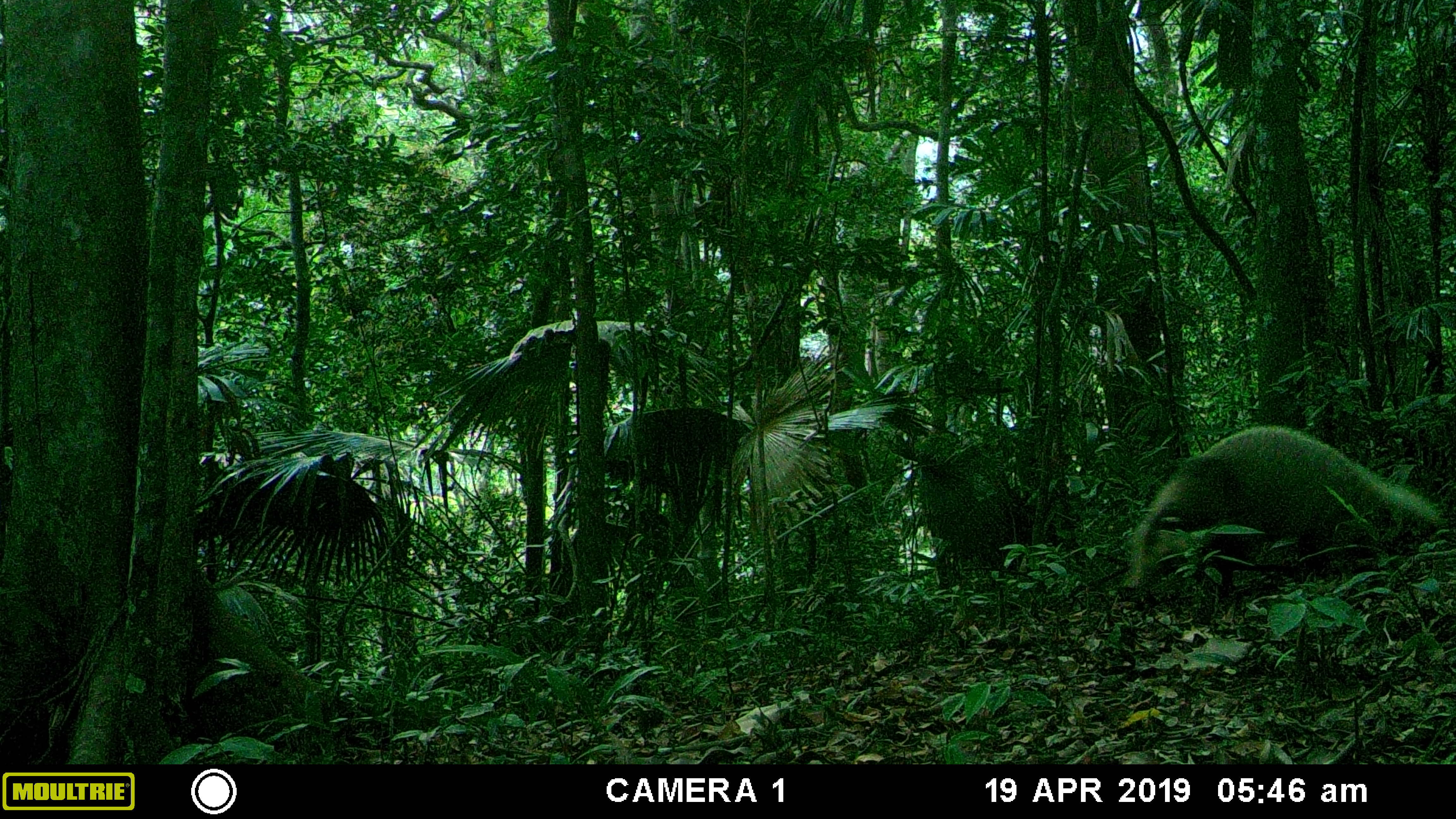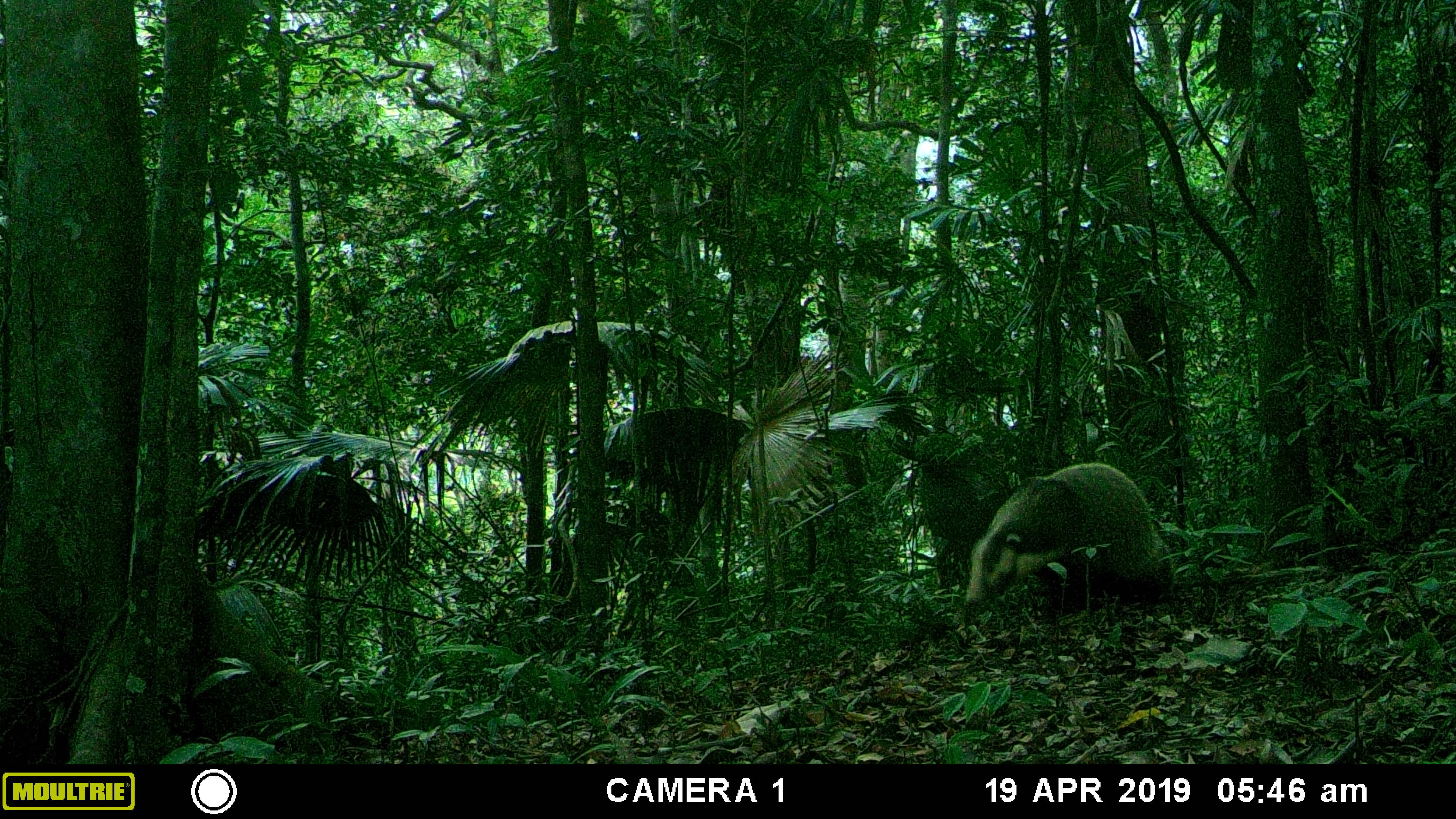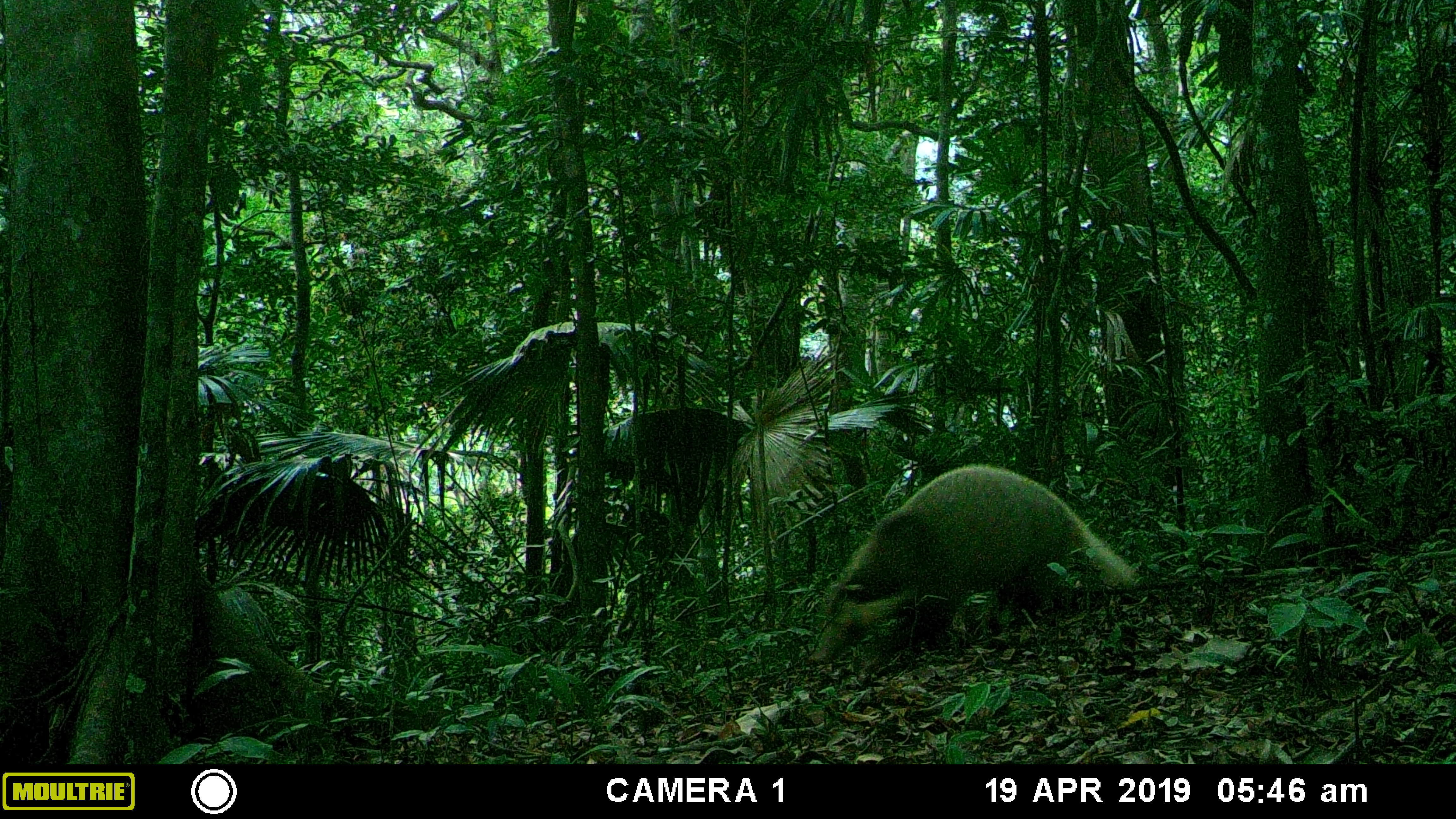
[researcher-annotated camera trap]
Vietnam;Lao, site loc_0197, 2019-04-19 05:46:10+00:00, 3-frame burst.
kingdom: Animalia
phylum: Chordata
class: Mammalia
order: Carnivora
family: Mustelidae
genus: Arctonyx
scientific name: Arctonyx collaris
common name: hog badger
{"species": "hog badger (Arctonyx collaris)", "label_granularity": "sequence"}